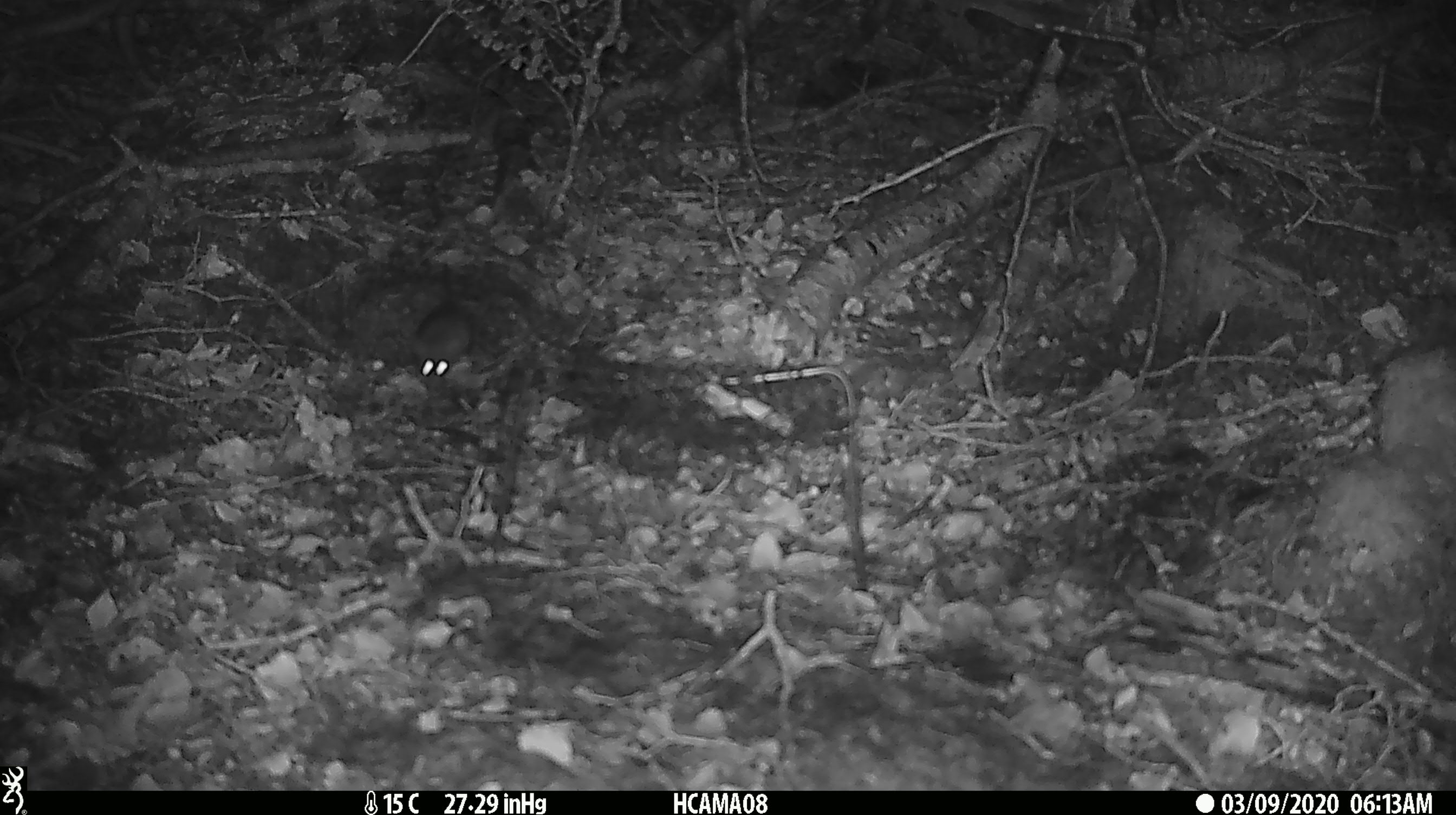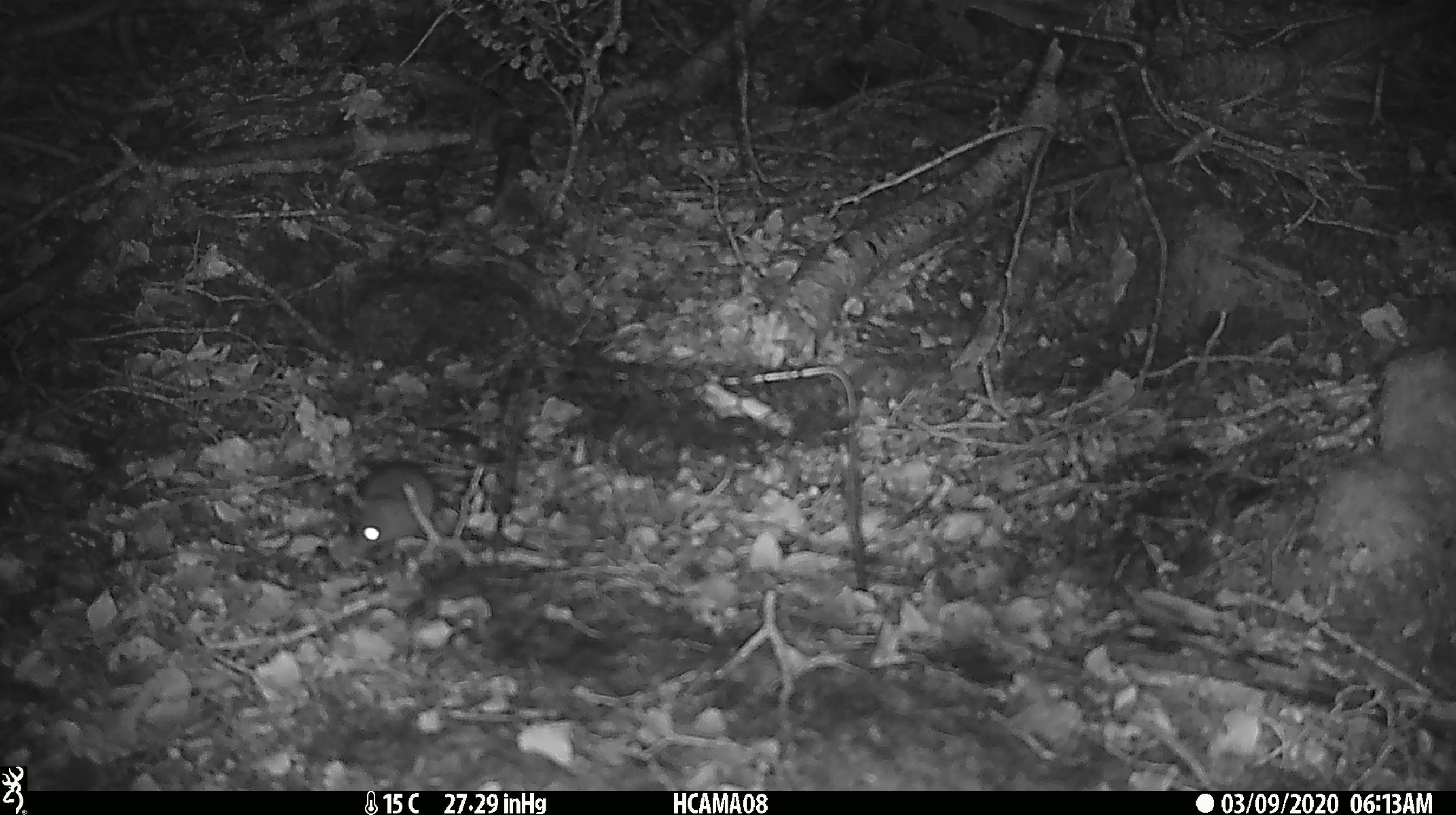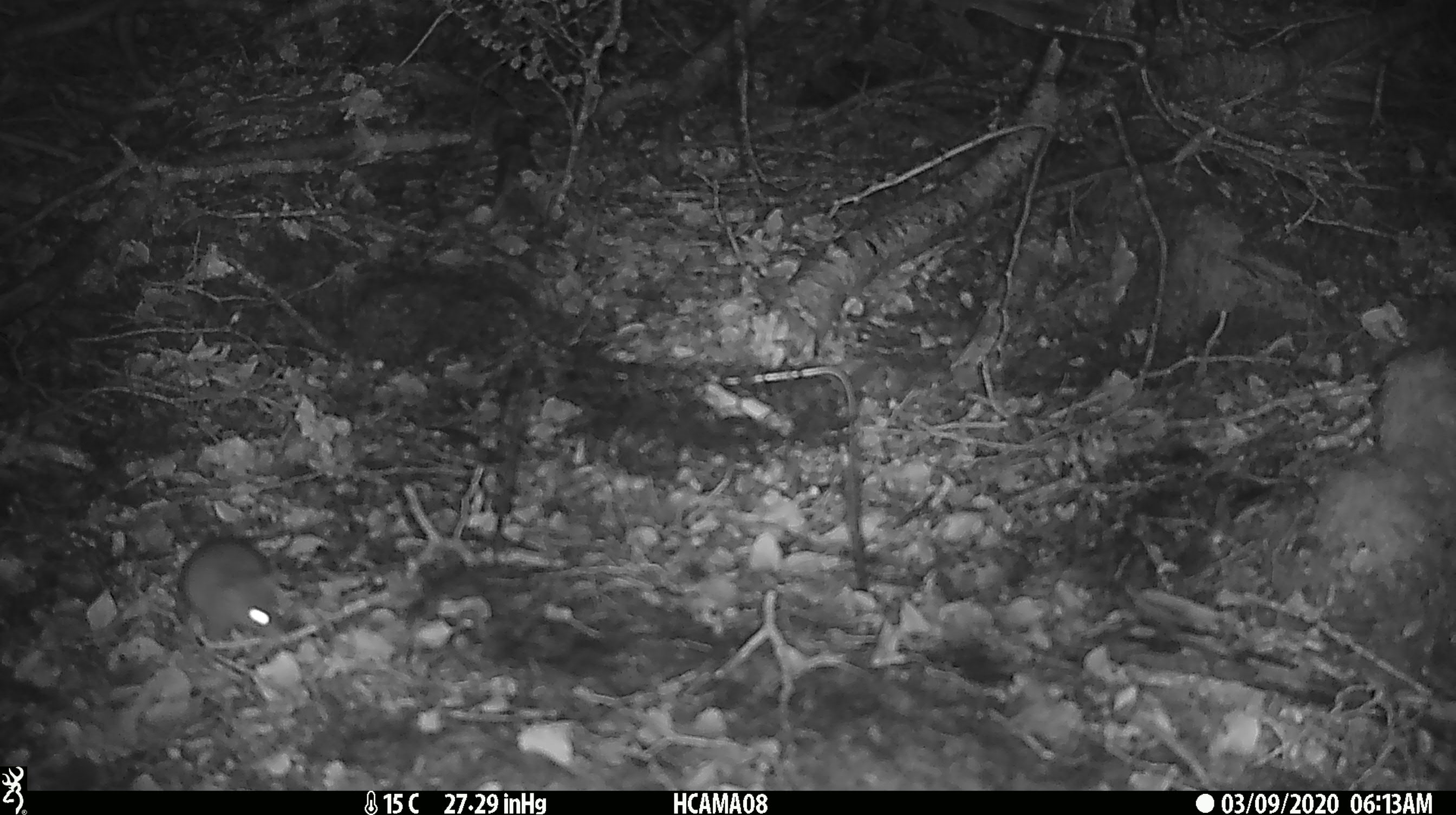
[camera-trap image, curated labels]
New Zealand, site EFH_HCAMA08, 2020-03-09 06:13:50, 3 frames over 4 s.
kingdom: Animalia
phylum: Chordata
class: Mammalia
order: Rodentia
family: Muridae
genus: Mus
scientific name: Mus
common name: mouse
Mouse (Mus).